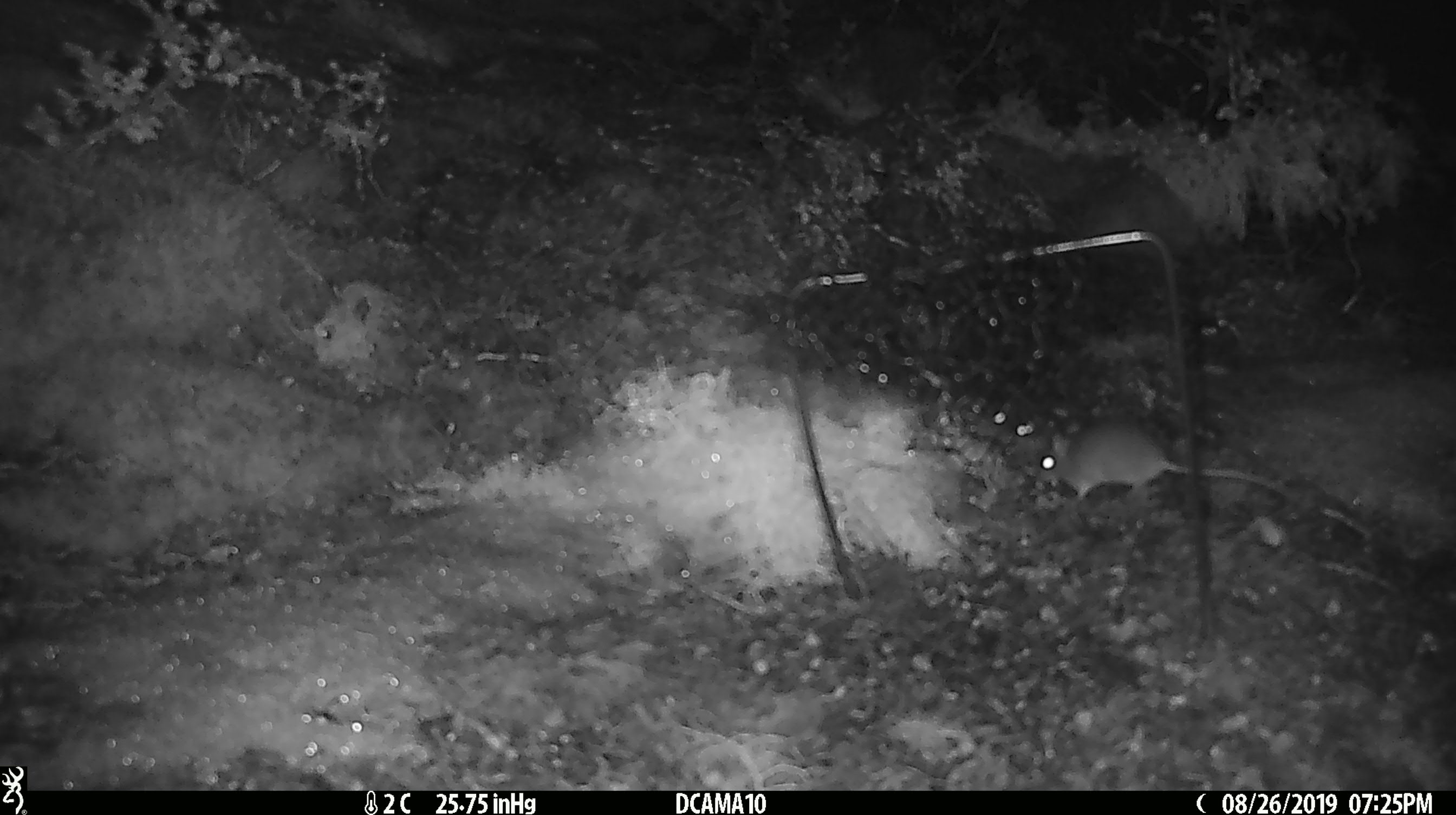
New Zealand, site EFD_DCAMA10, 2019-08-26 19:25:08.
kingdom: Animalia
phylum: Chordata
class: Mammalia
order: Rodentia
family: Muridae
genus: Mus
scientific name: Mus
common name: mouse